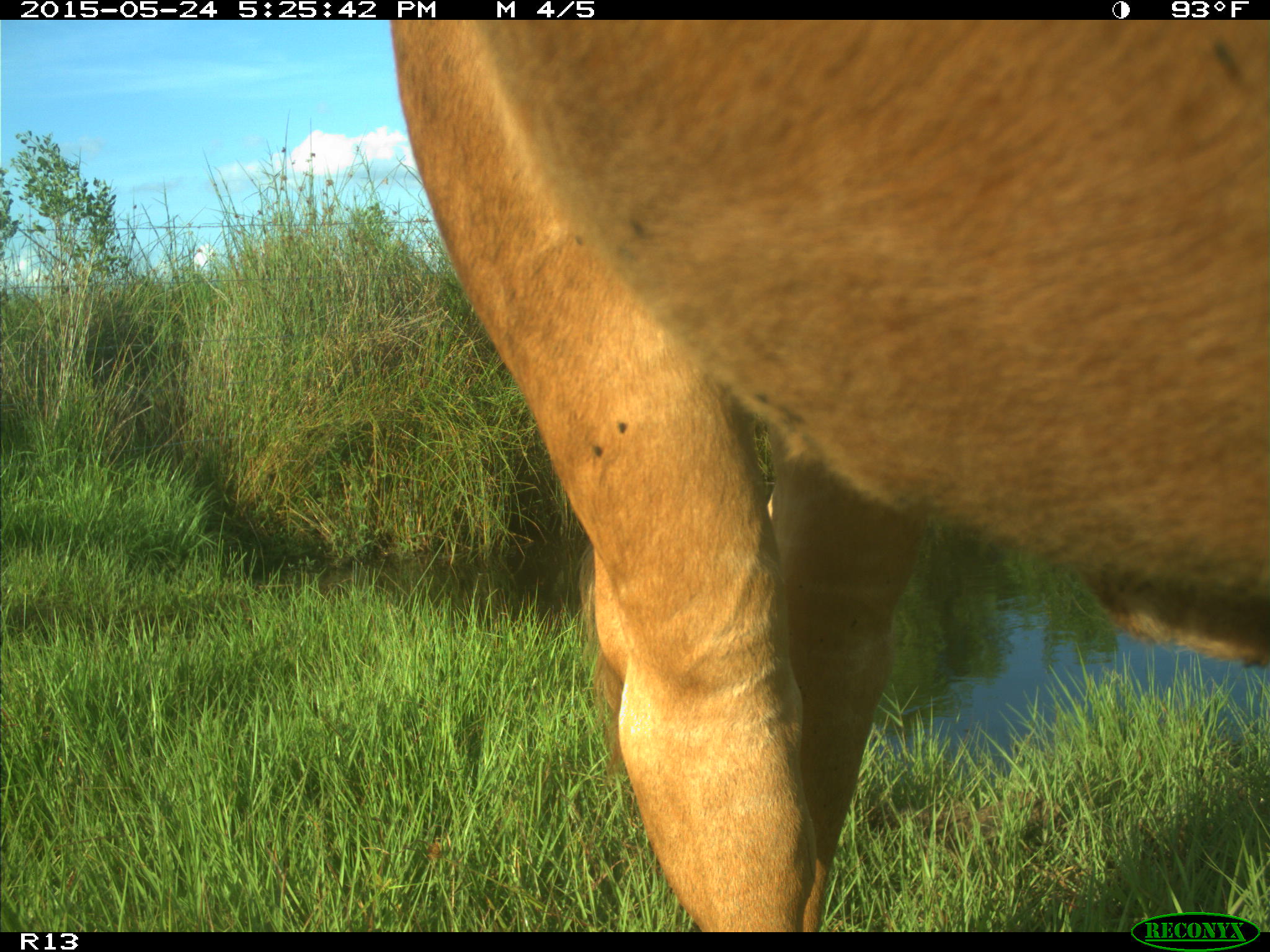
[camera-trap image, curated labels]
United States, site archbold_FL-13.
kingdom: Animalia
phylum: Chordata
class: Mammalia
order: Artiodactyla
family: Bovidae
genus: Bos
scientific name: Bos taurus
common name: domestic cow